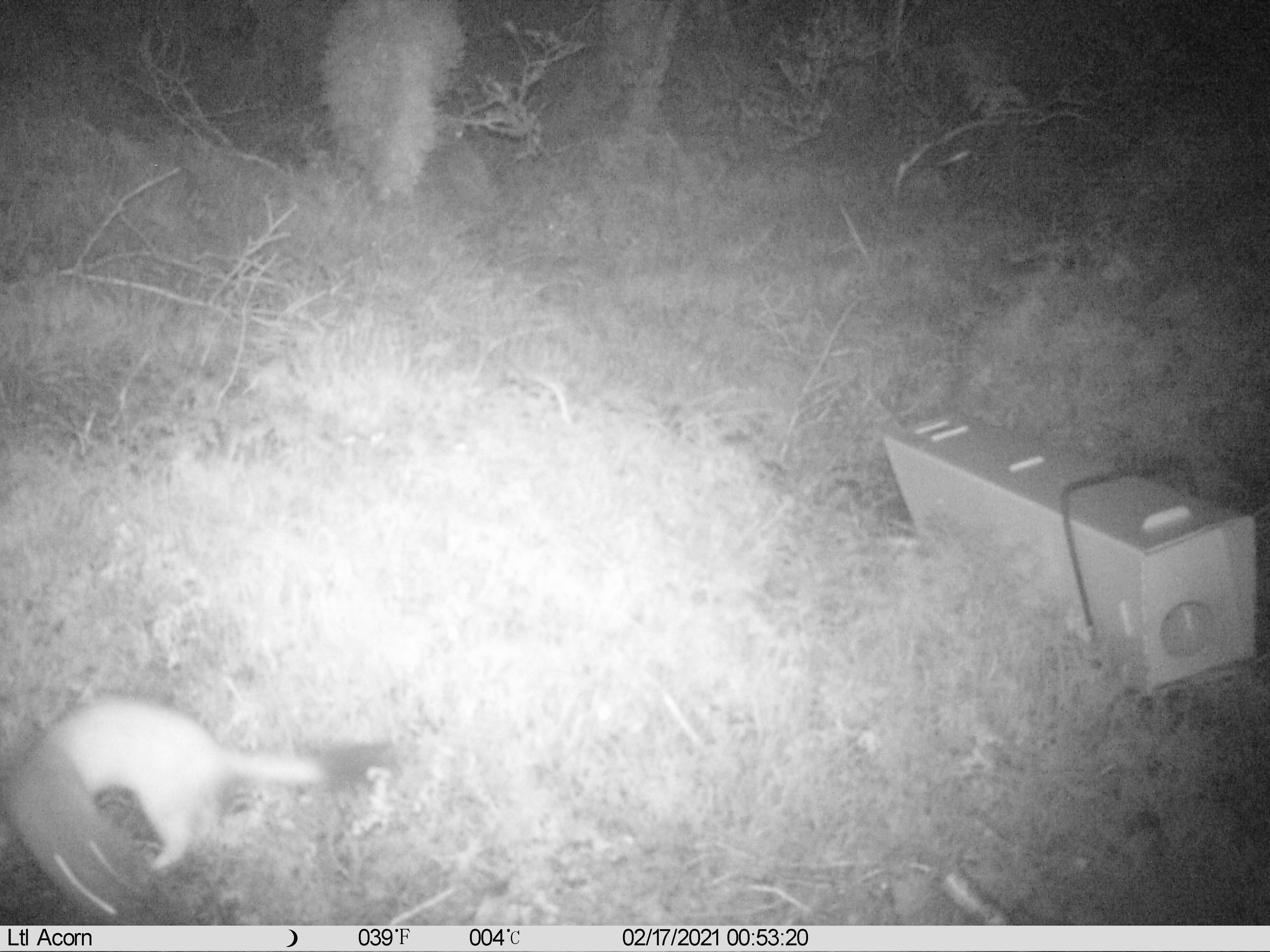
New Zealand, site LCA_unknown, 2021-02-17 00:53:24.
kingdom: Animalia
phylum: Chordata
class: Mammalia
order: Carnivora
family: Mustelidae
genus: Mustela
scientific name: Mustela erminea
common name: stoat